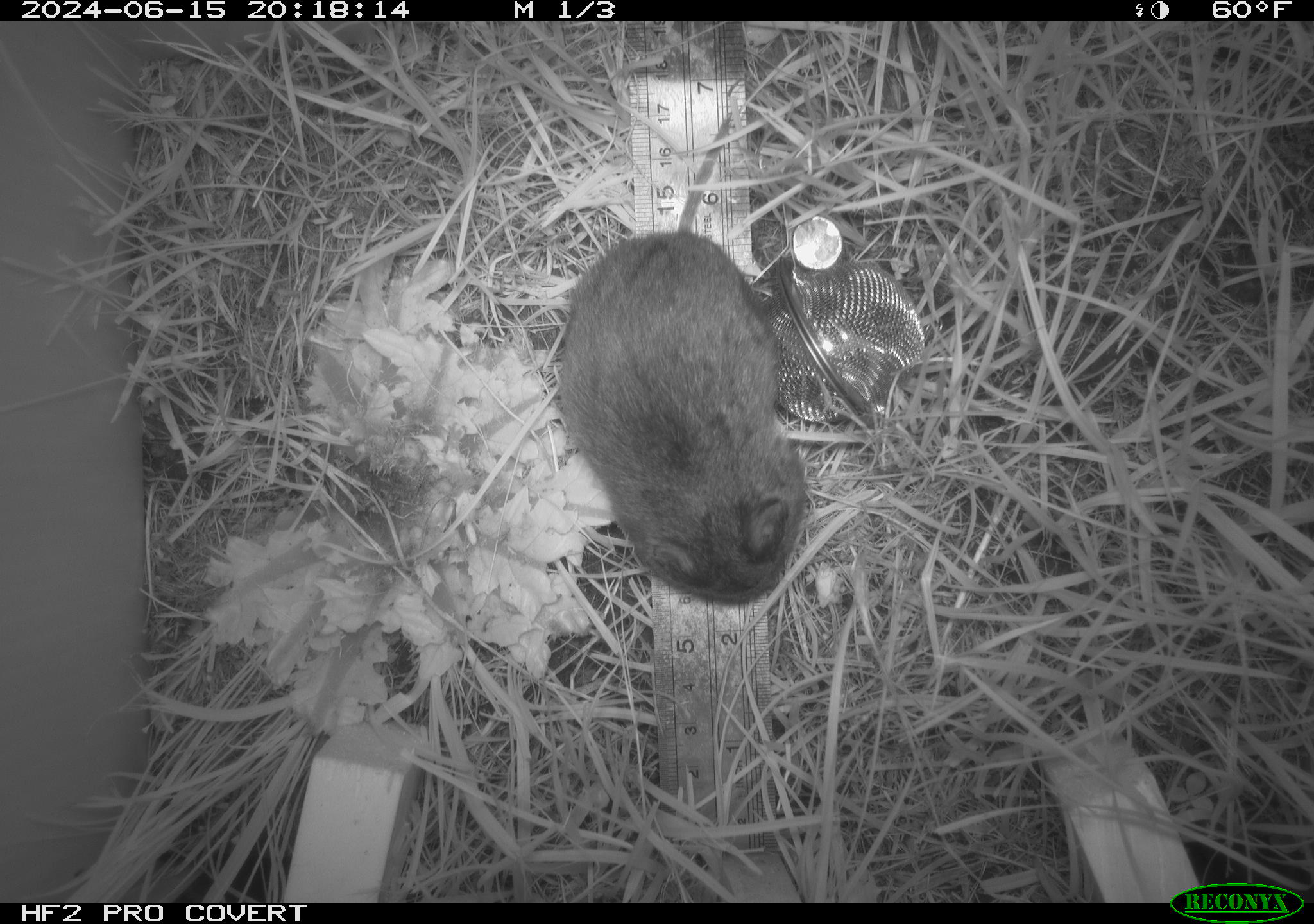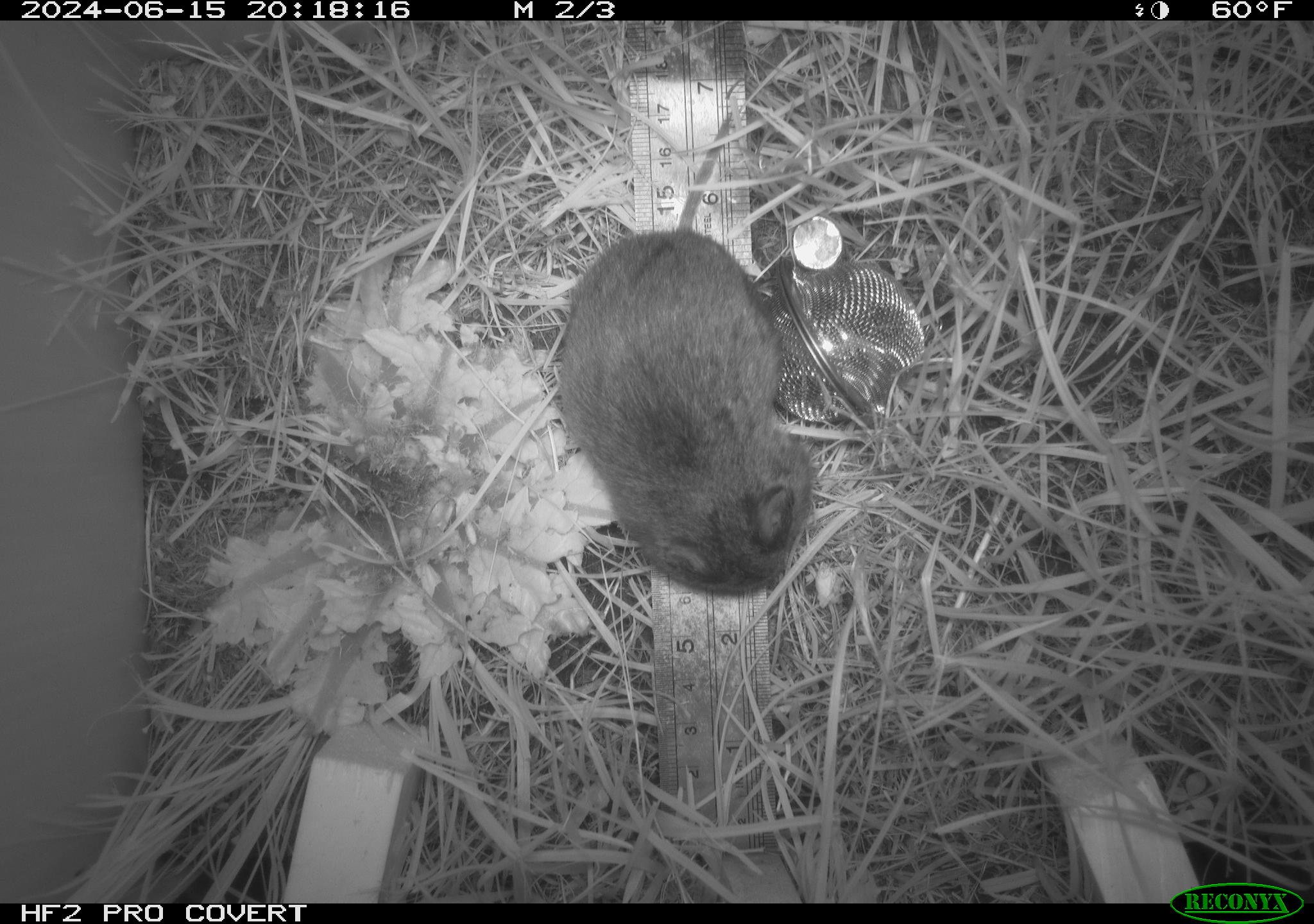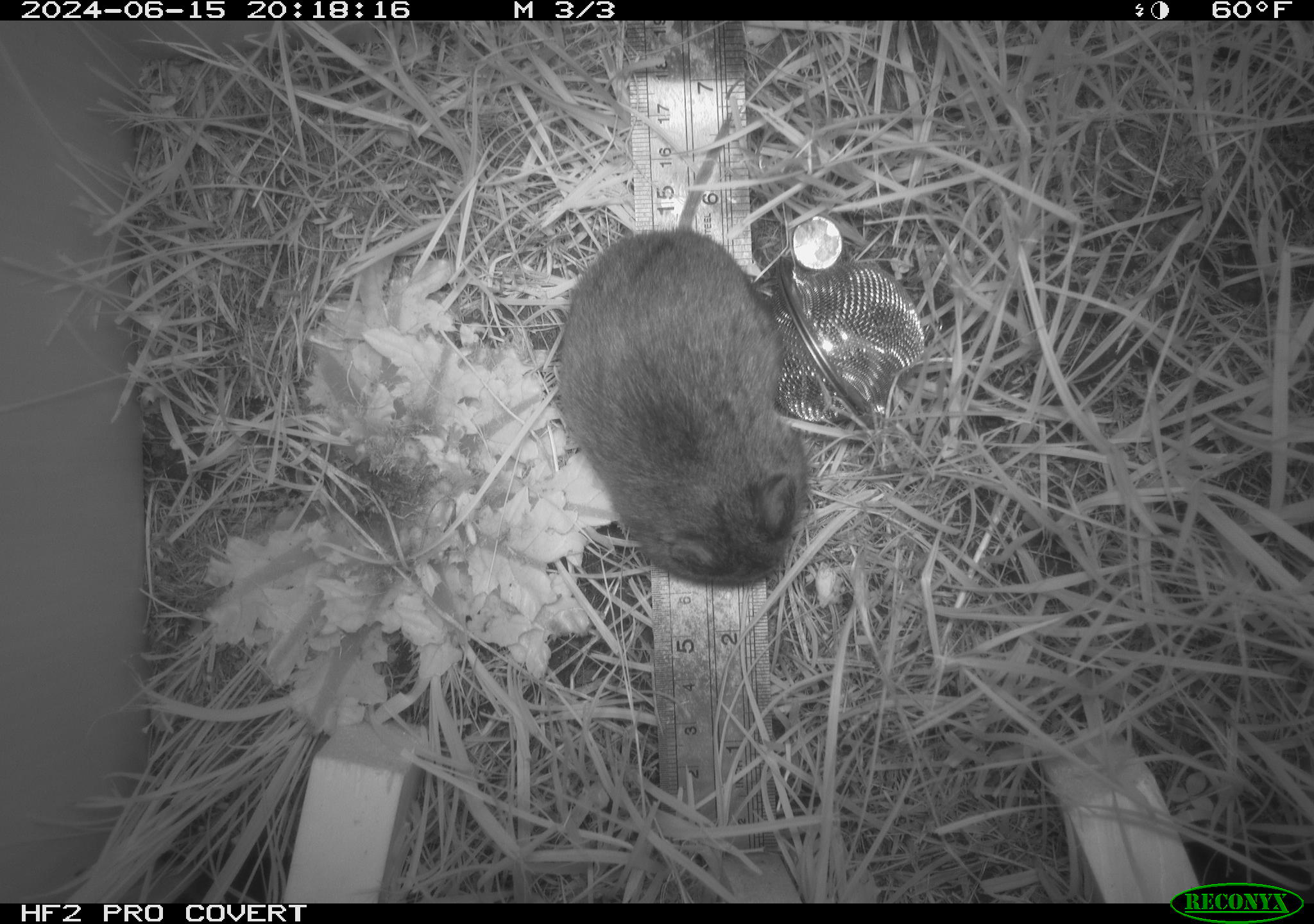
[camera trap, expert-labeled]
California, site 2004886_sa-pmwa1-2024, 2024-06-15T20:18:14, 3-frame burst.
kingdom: Animalia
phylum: Chordata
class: Mammalia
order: Rodentia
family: Cricetidae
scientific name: Arvicolinae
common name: voles, lemmings, and muskrats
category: arvicolinae subfamily